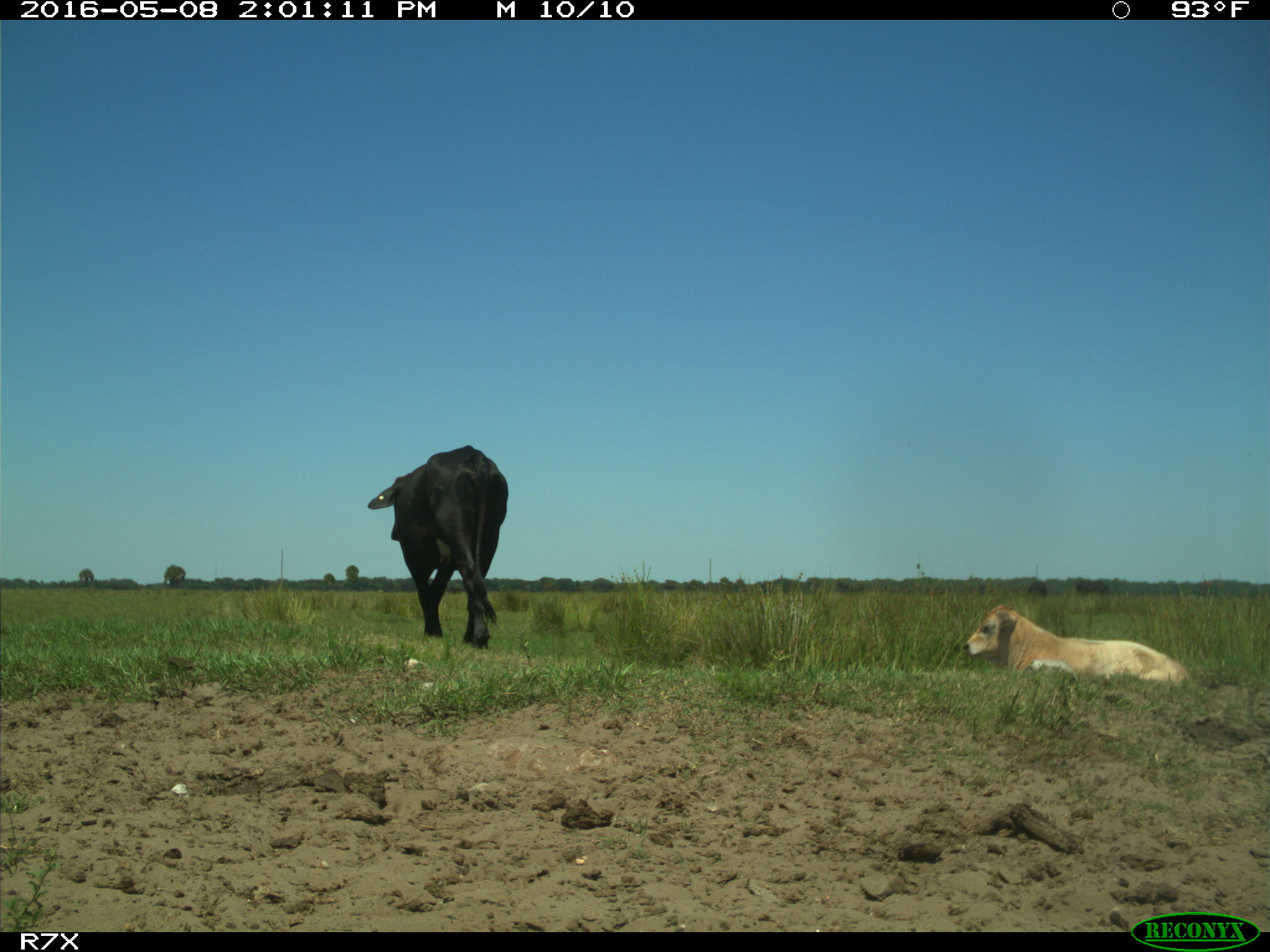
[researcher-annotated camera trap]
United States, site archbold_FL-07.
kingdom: Animalia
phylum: Chordata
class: Mammalia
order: Artiodactyla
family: Bovidae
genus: Bos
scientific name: Bos taurus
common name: domestic cow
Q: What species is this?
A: Bos taurus (domestic cow).